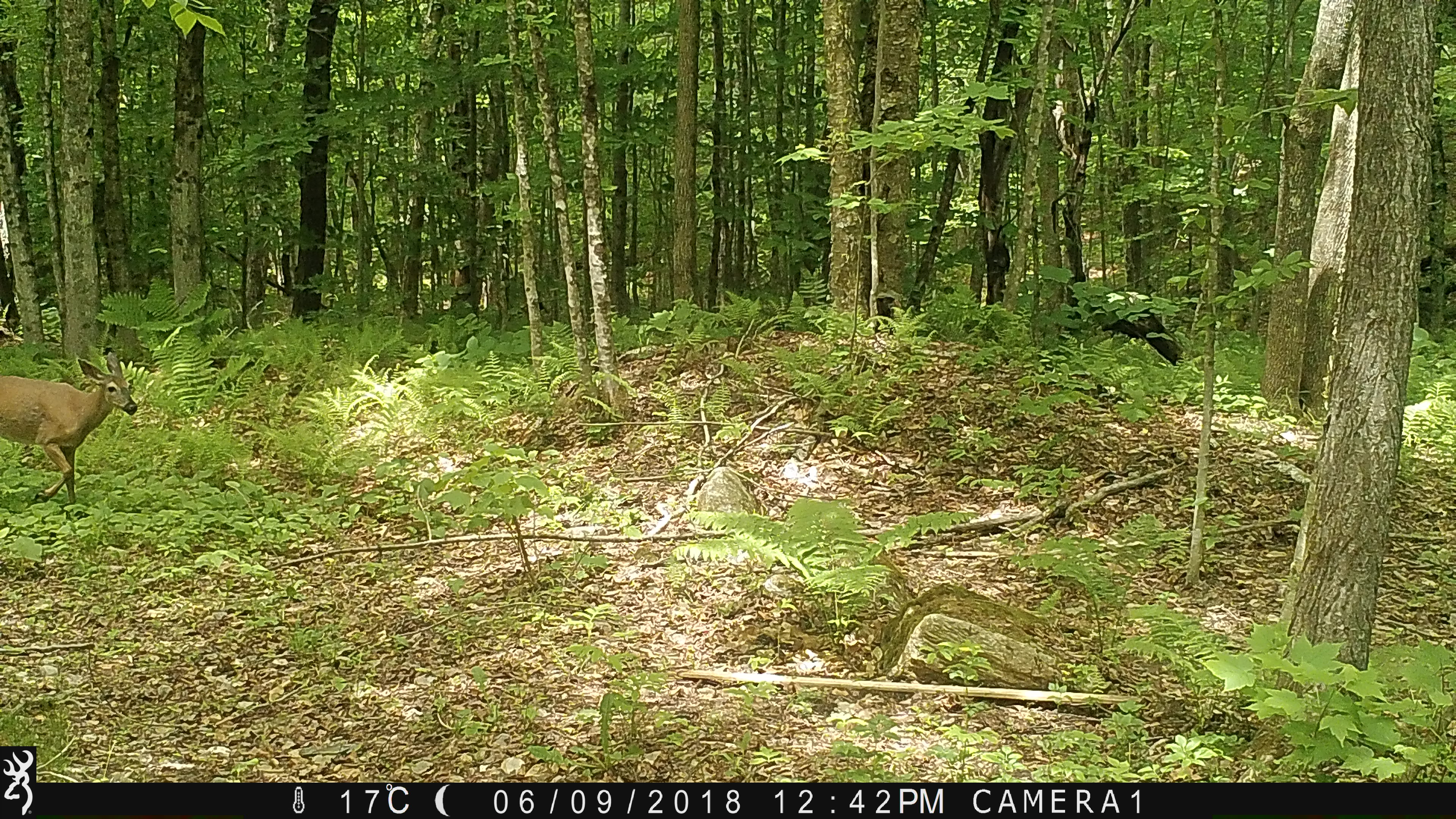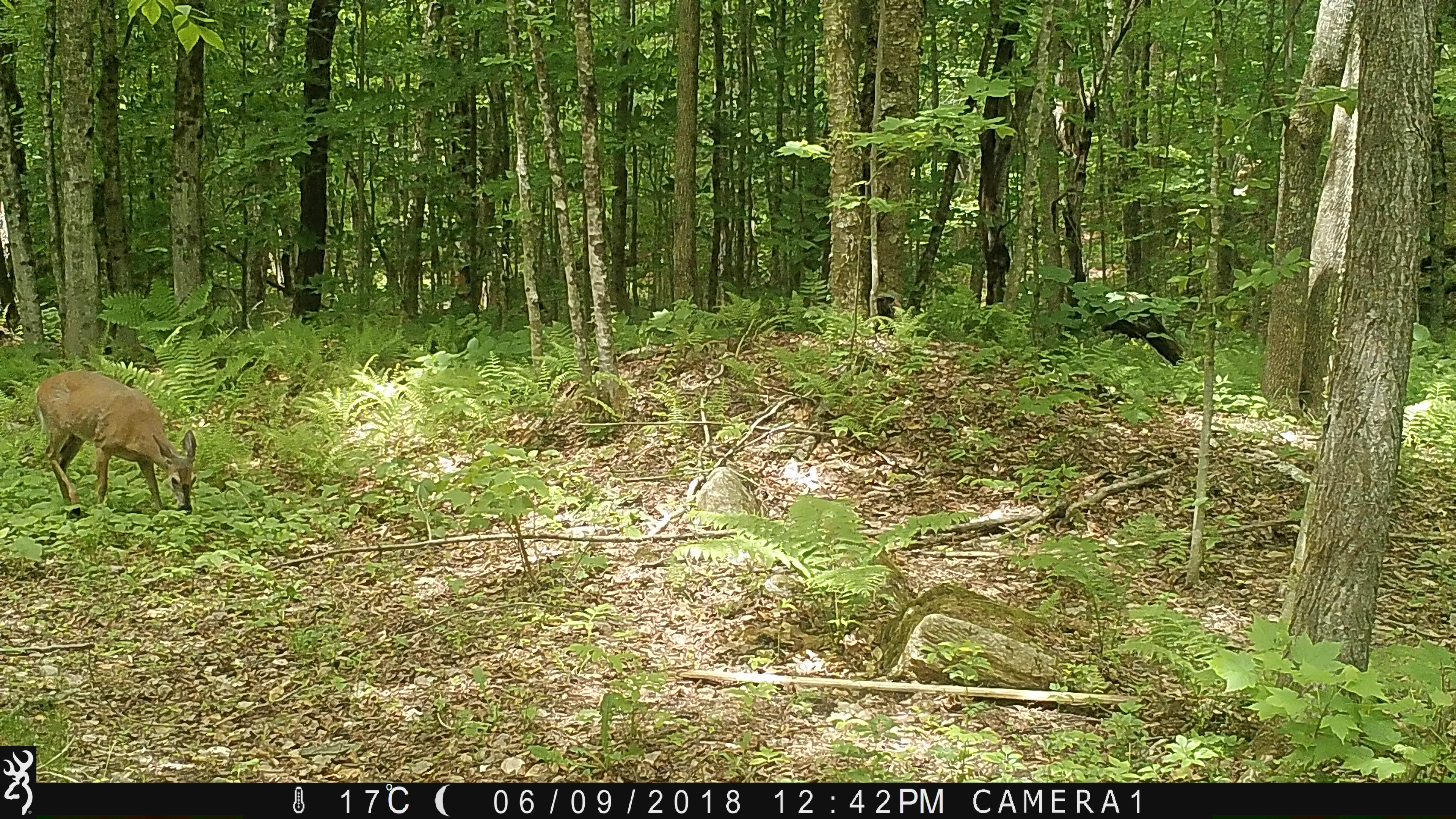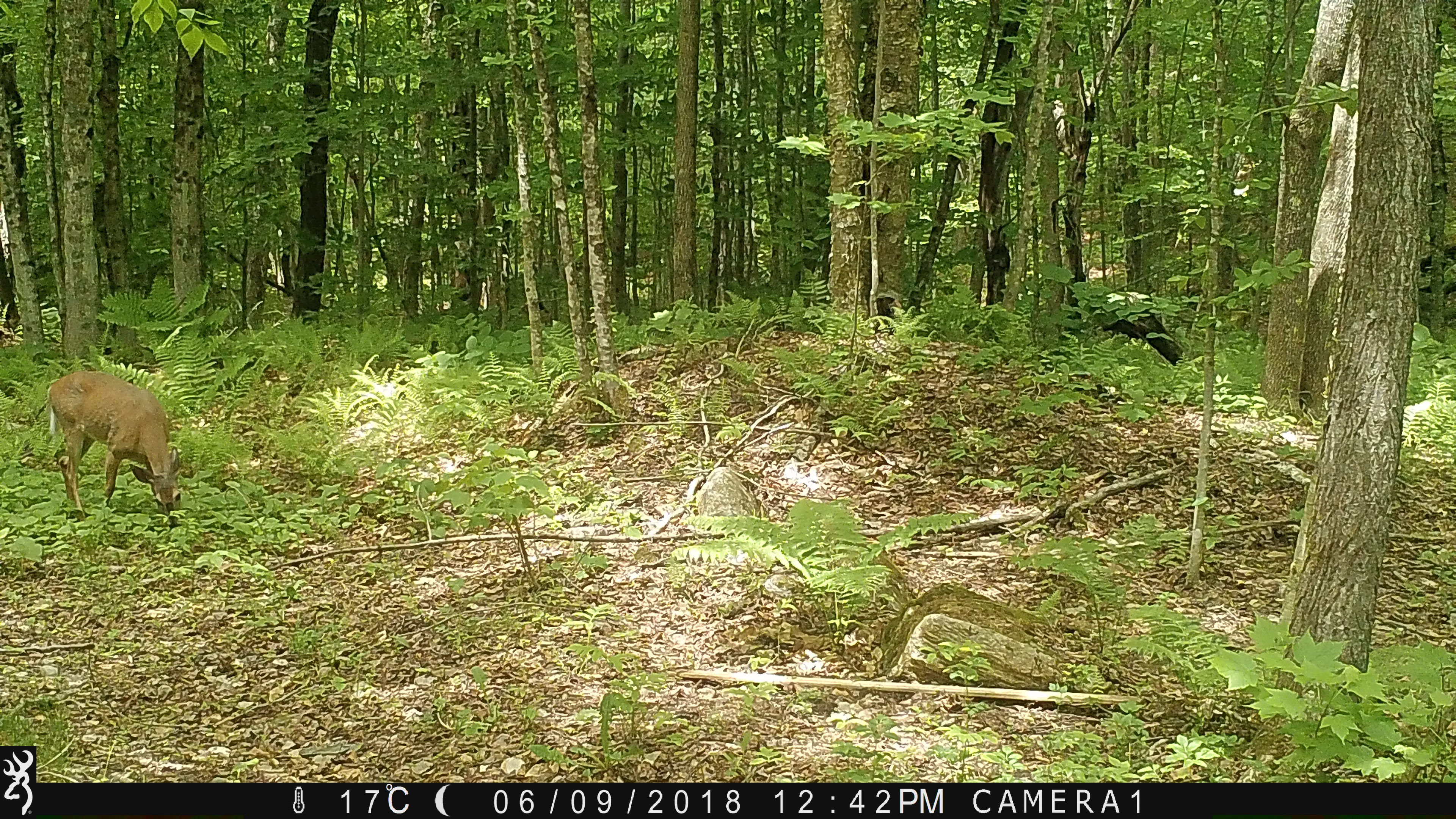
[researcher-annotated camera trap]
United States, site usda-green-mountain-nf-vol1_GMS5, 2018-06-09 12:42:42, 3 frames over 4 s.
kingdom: Animalia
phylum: Chordata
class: Mammalia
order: Artiodactyla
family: Cervidae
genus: Odocoileus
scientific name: Odocoileus virginianus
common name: white-tailed deer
White-tailed deer (Odocoileus virginianus).